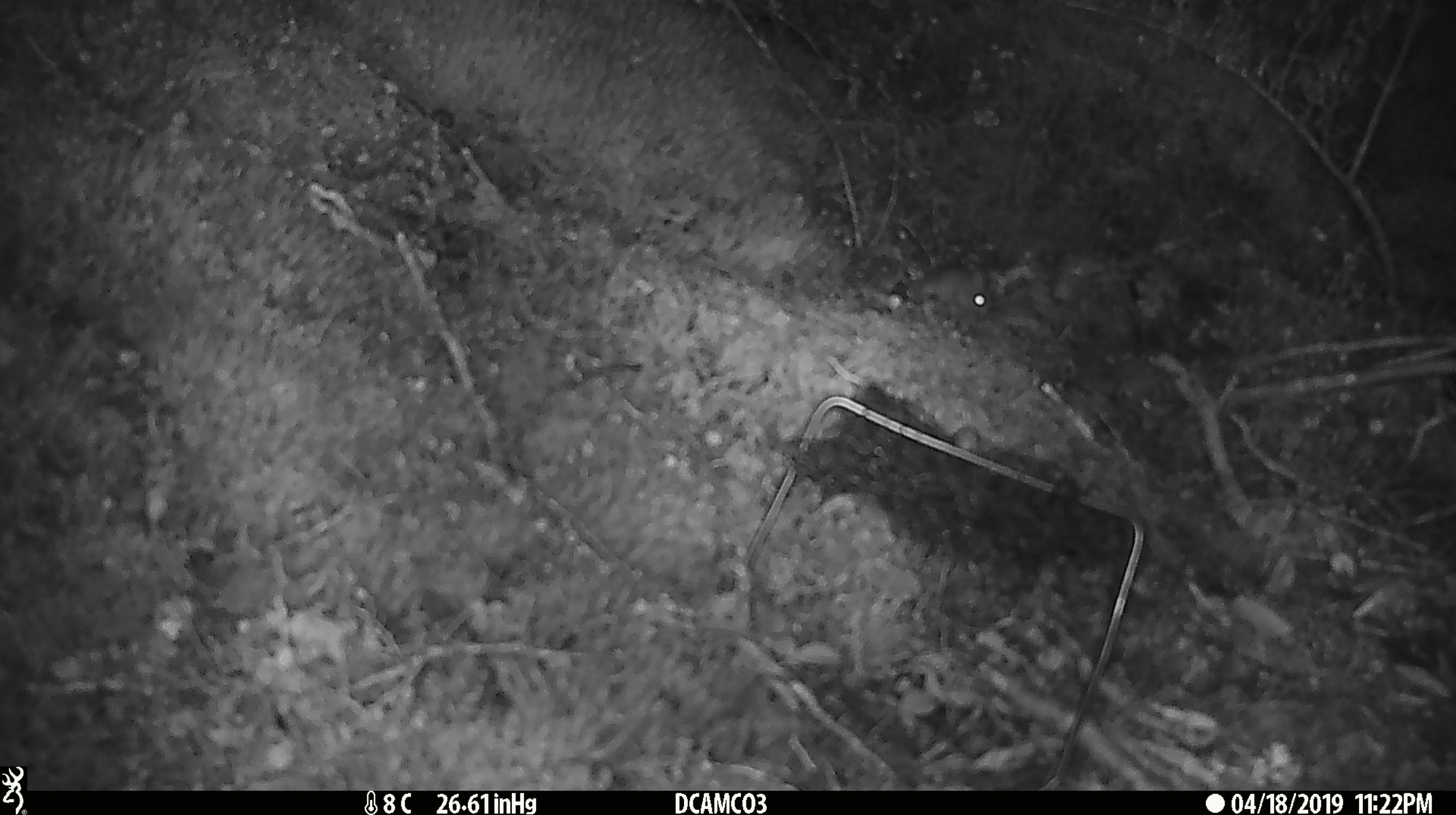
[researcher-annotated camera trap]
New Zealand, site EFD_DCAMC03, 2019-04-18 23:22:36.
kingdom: Animalia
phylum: Chordata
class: Mammalia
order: Rodentia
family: Muridae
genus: Mus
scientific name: Mus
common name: mouse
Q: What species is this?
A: Mouse (Mus).